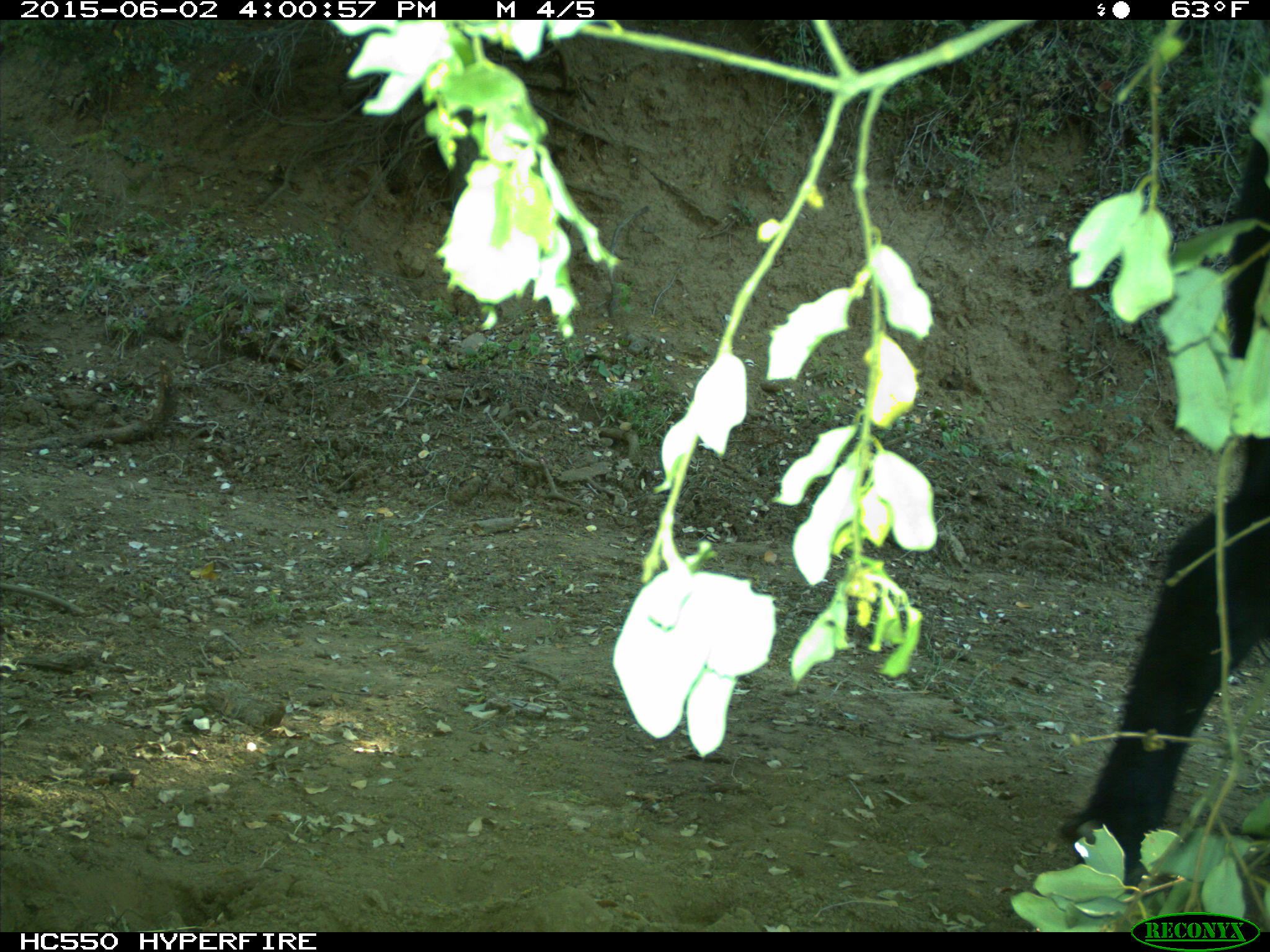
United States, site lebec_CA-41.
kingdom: Animalia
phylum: Chordata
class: Mammalia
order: Artiodactyla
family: Bovidae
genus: Bos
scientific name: Bos taurus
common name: domestic cow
Bos taurus (domestic cow).